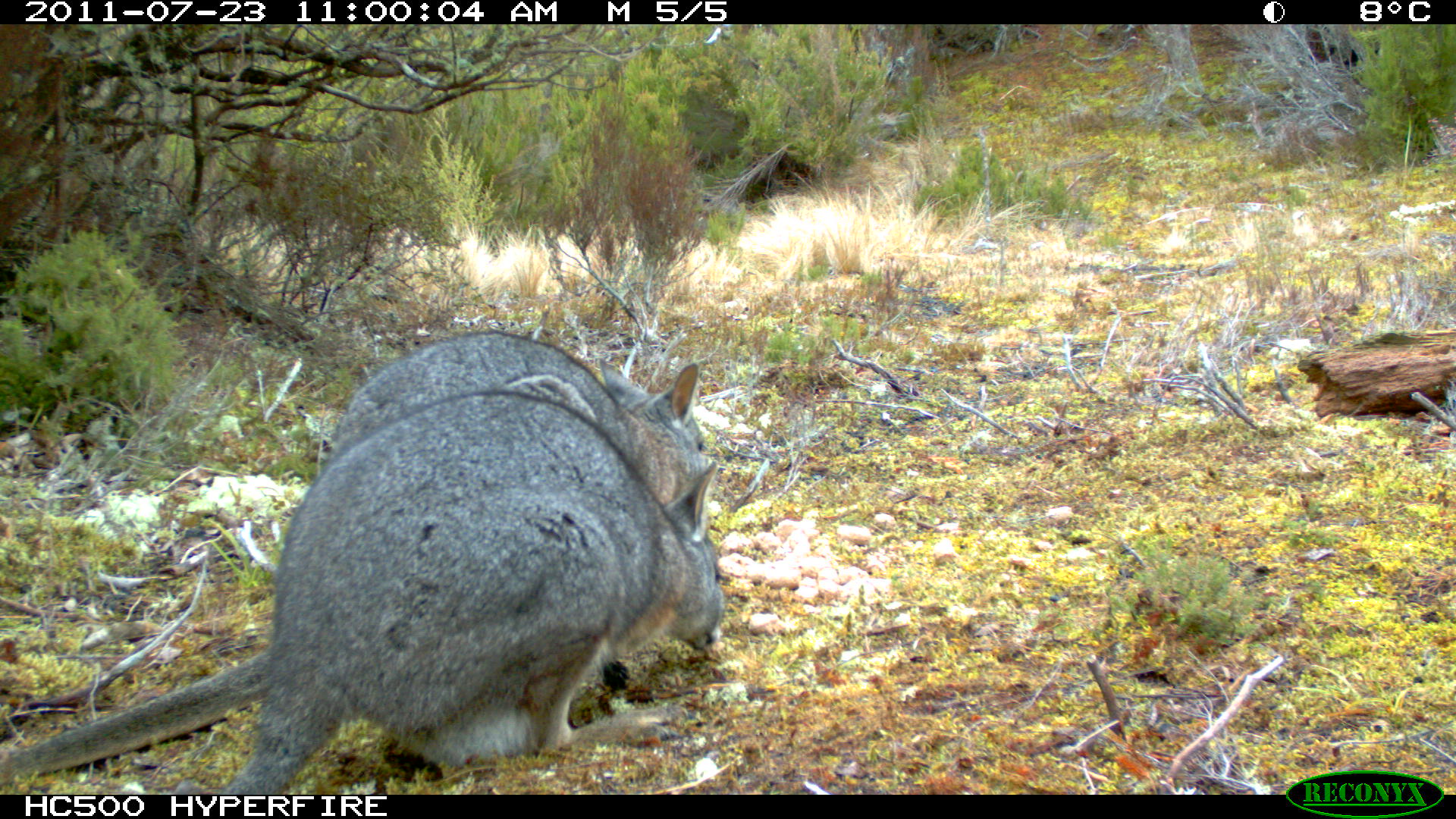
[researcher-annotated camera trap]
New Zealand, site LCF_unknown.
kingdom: Animalia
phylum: Chordata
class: Mammalia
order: Diprotodontia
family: Macropodidae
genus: Notamacropus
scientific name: Notamacropus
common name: wallaby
Wallaby (Notamacropus).